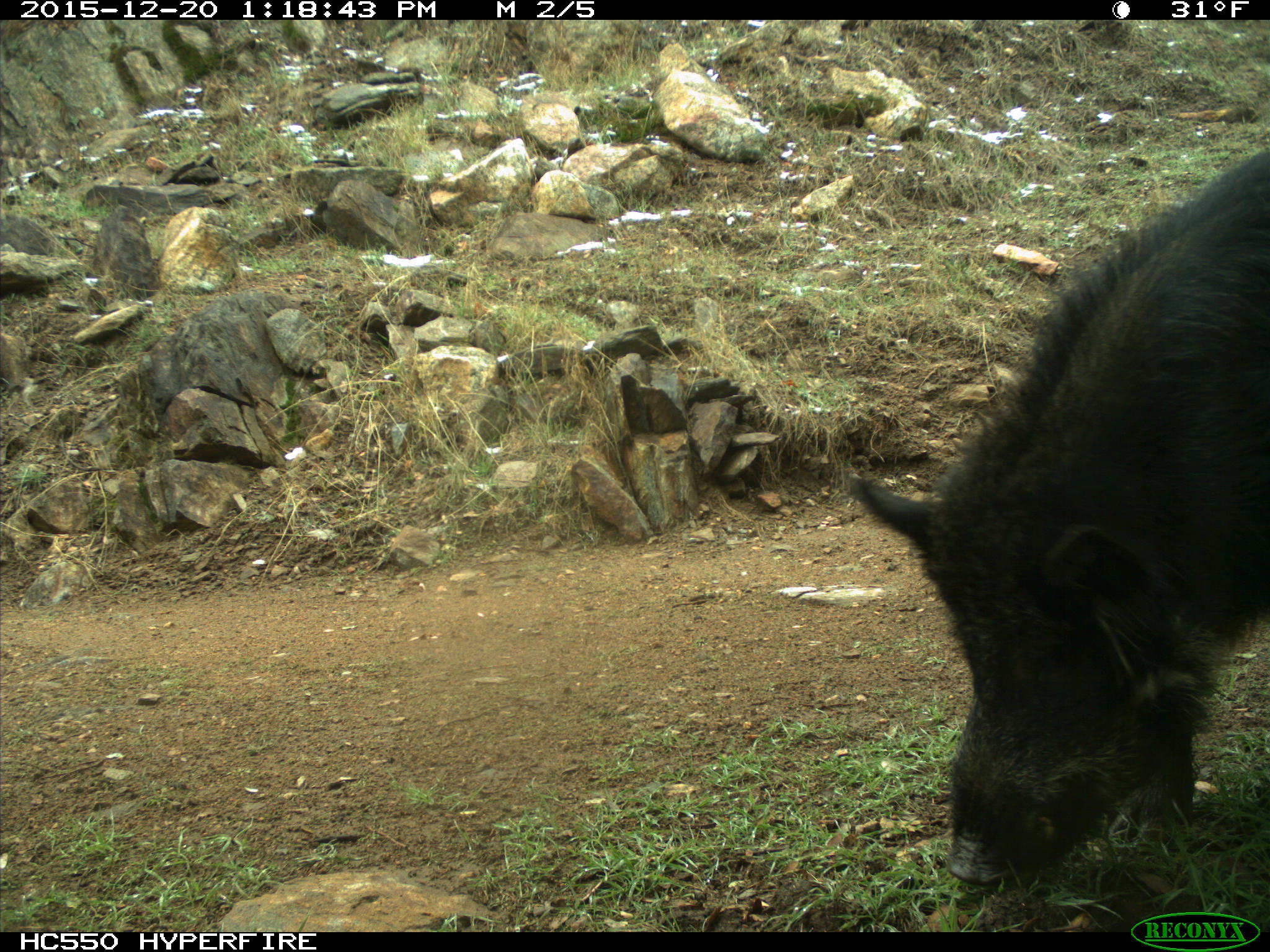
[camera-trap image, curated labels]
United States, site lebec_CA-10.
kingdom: Animalia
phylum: Chordata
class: Mammalia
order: Artiodactyla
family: Suidae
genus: Sus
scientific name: Sus scrofa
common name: wild boar